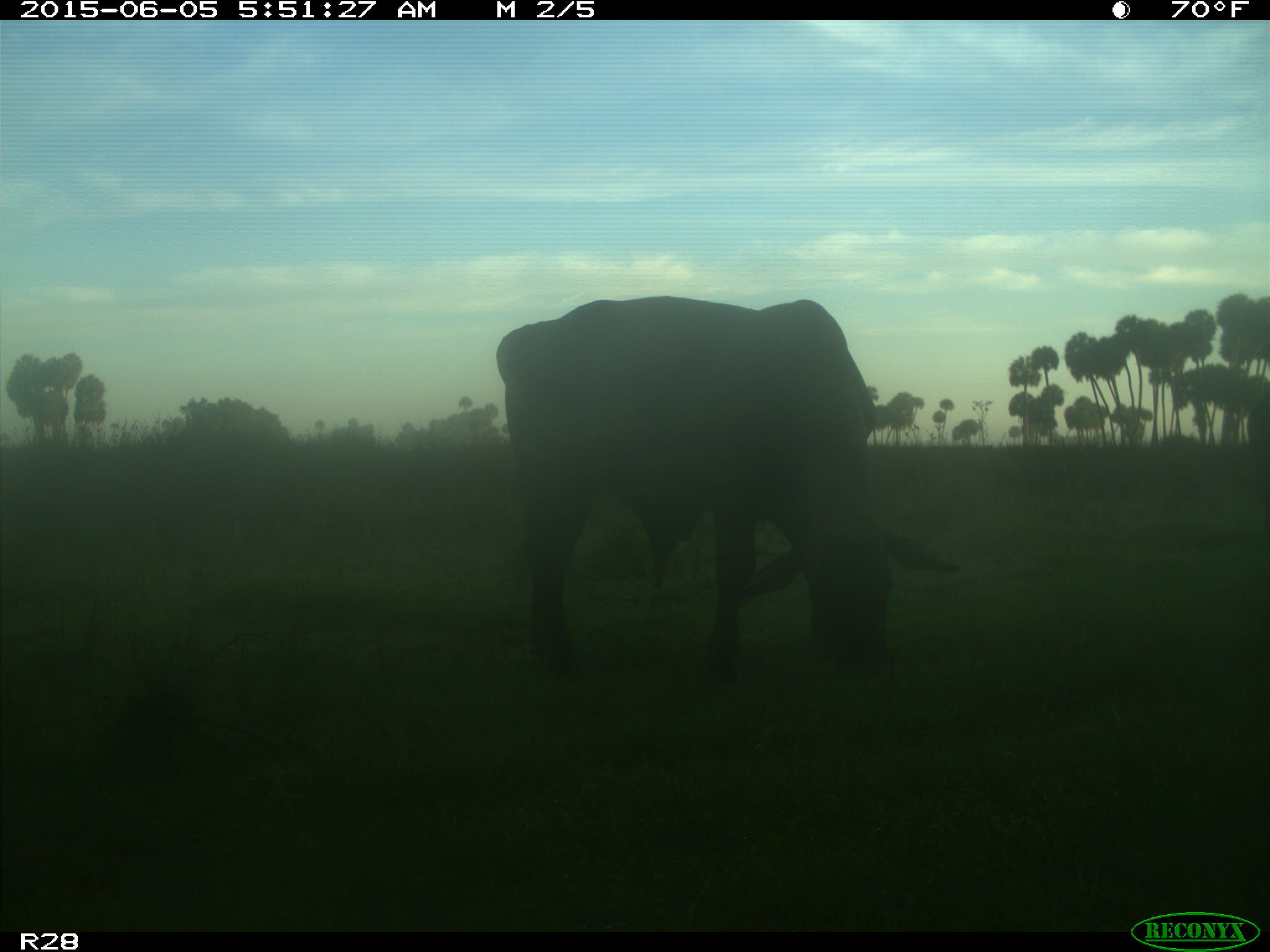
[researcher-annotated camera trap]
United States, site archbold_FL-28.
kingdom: Animalia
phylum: Chordata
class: Mammalia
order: Artiodactyla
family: Bovidae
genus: Bos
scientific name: Bos taurus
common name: domestic cow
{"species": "Bos taurus (domestic cow)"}